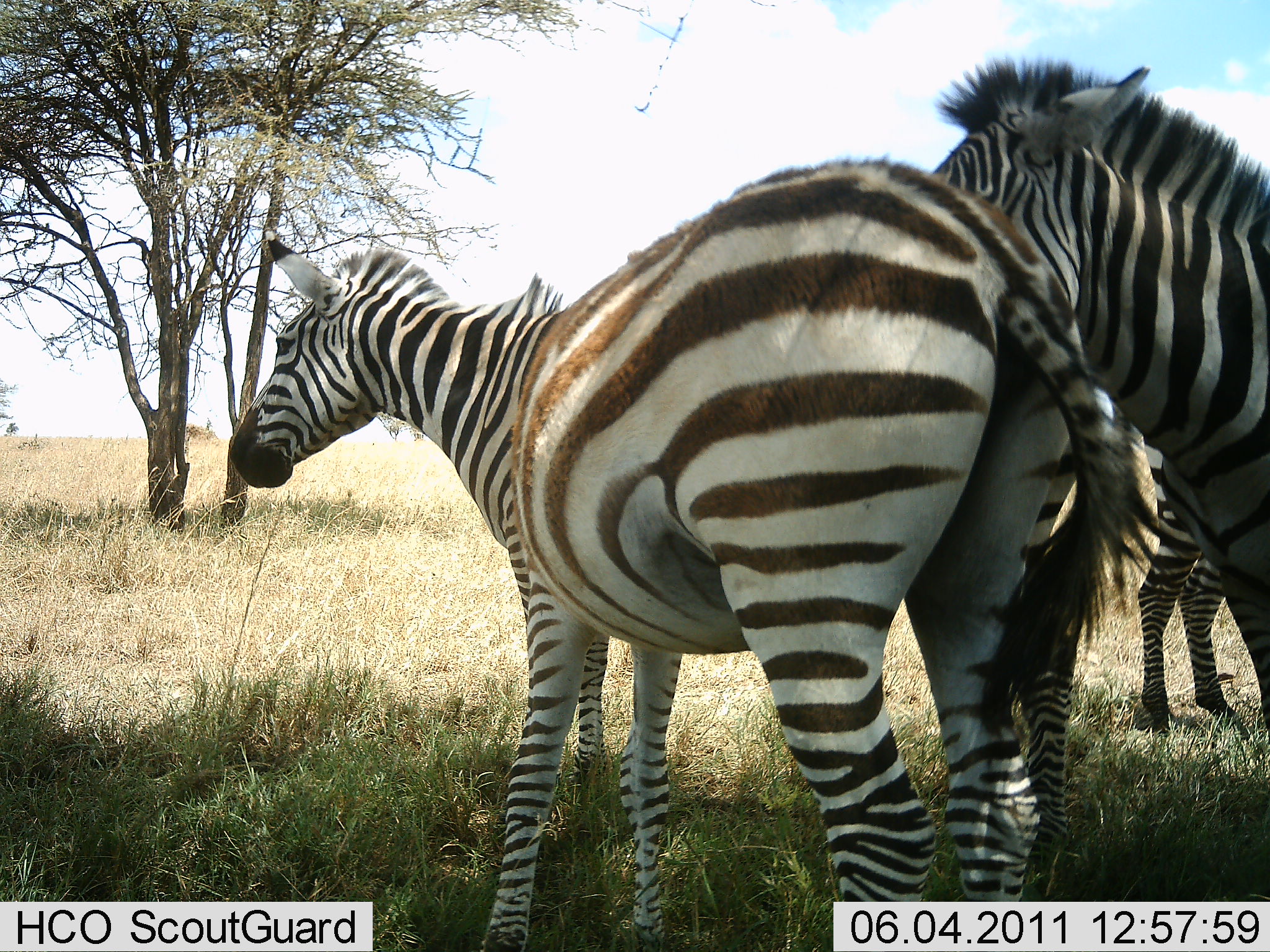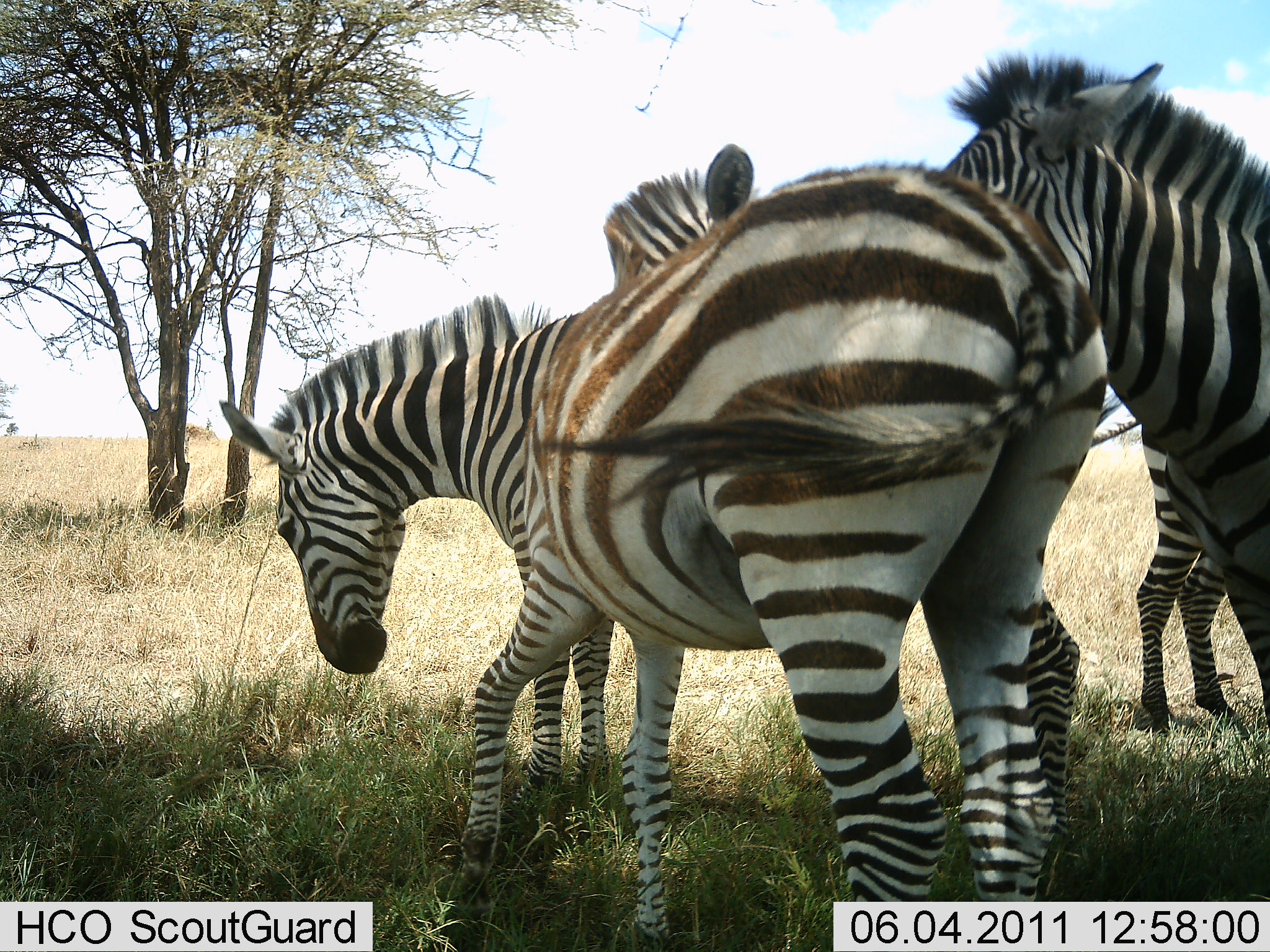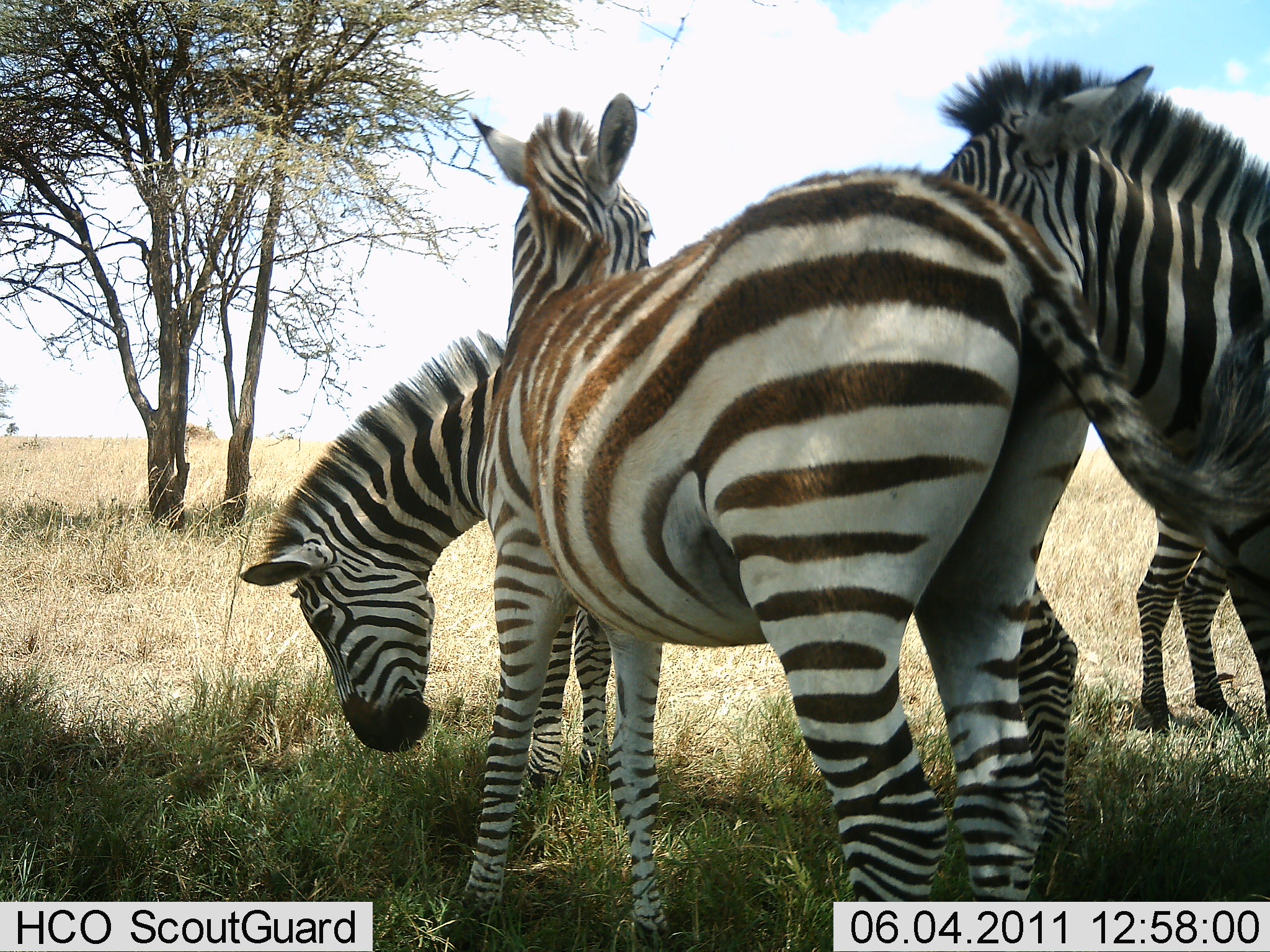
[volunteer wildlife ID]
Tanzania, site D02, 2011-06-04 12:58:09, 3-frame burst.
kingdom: Animalia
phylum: Chordata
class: Mammalia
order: Perissodactyla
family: Equidae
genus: Equus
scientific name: Equus quagga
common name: plains zebra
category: zebra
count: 4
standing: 82%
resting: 9%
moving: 9%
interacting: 18%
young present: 0%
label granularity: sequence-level